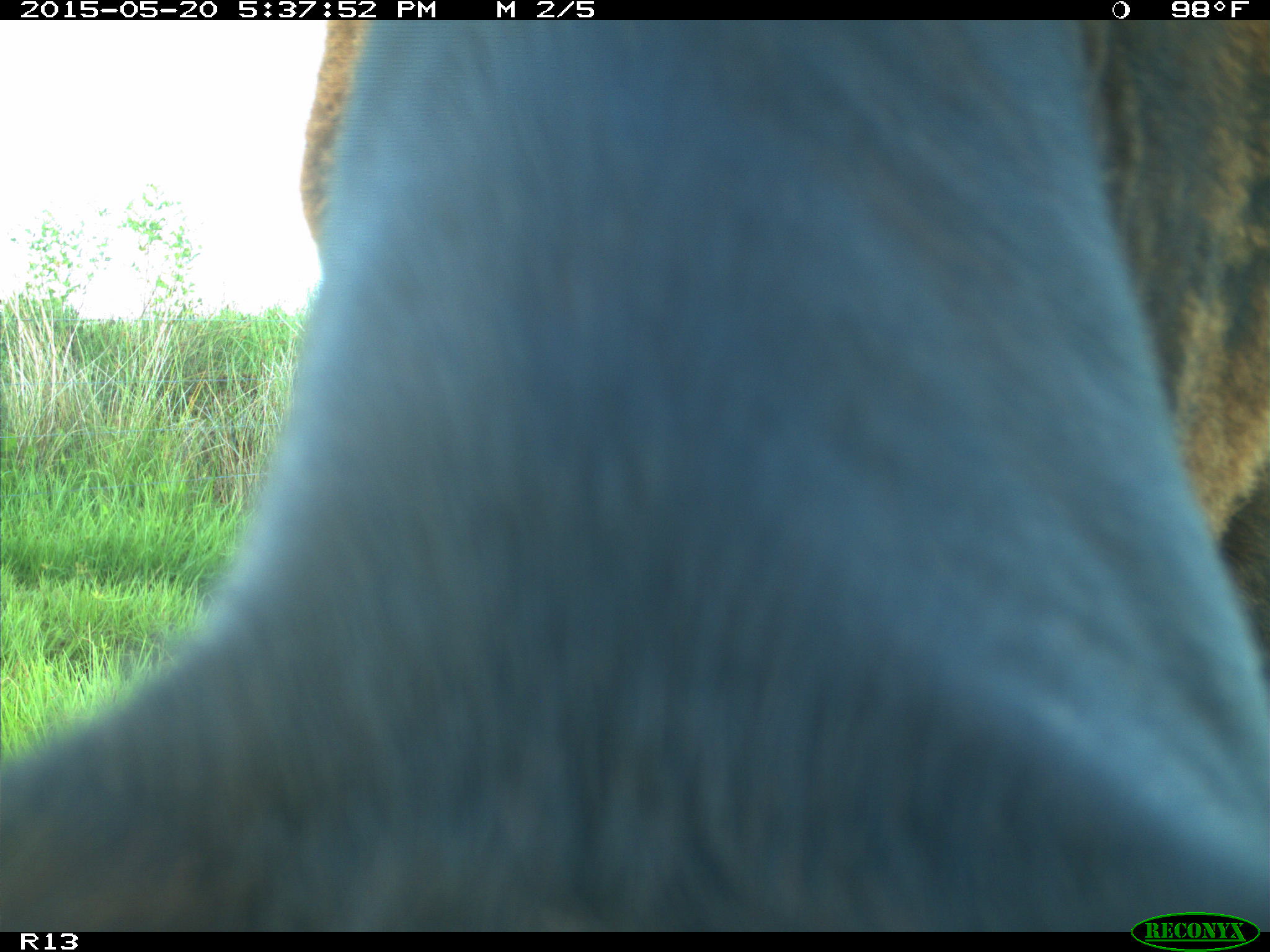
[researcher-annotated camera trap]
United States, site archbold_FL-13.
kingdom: Animalia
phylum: Chordata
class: Mammalia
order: Artiodactyla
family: Bovidae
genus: Bos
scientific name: Bos taurus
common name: domestic cow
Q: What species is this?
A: Bos taurus (domestic cow).